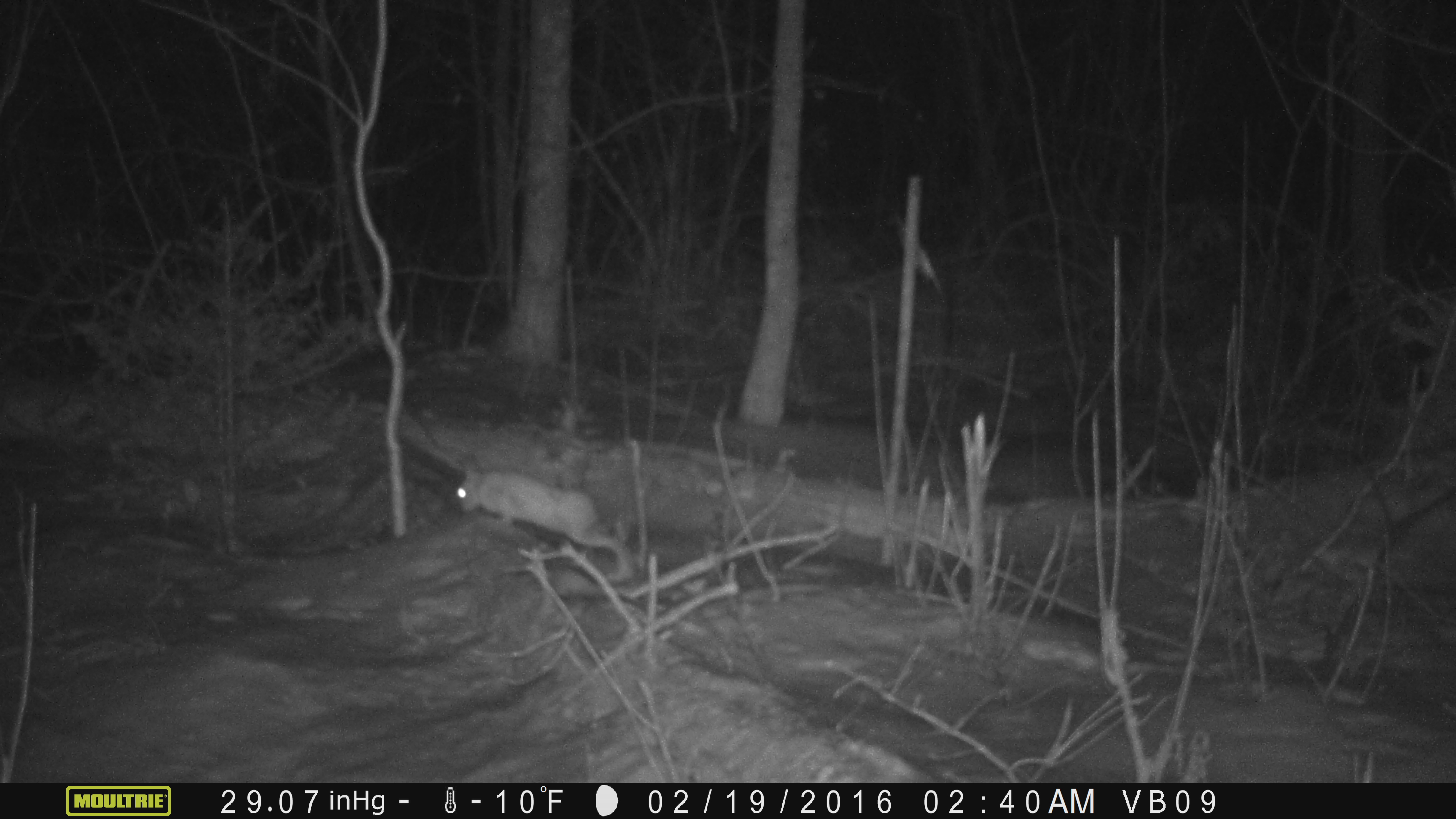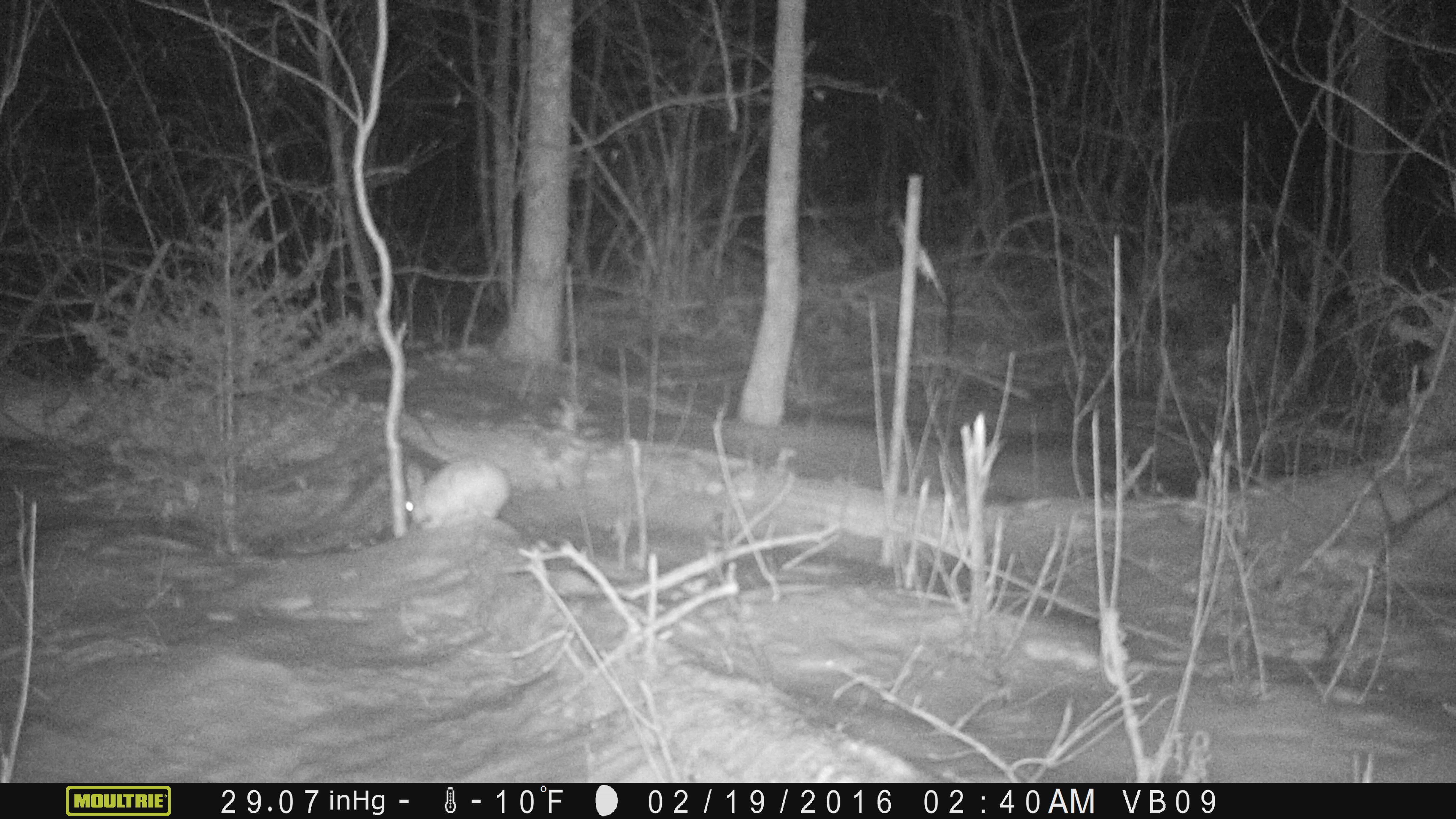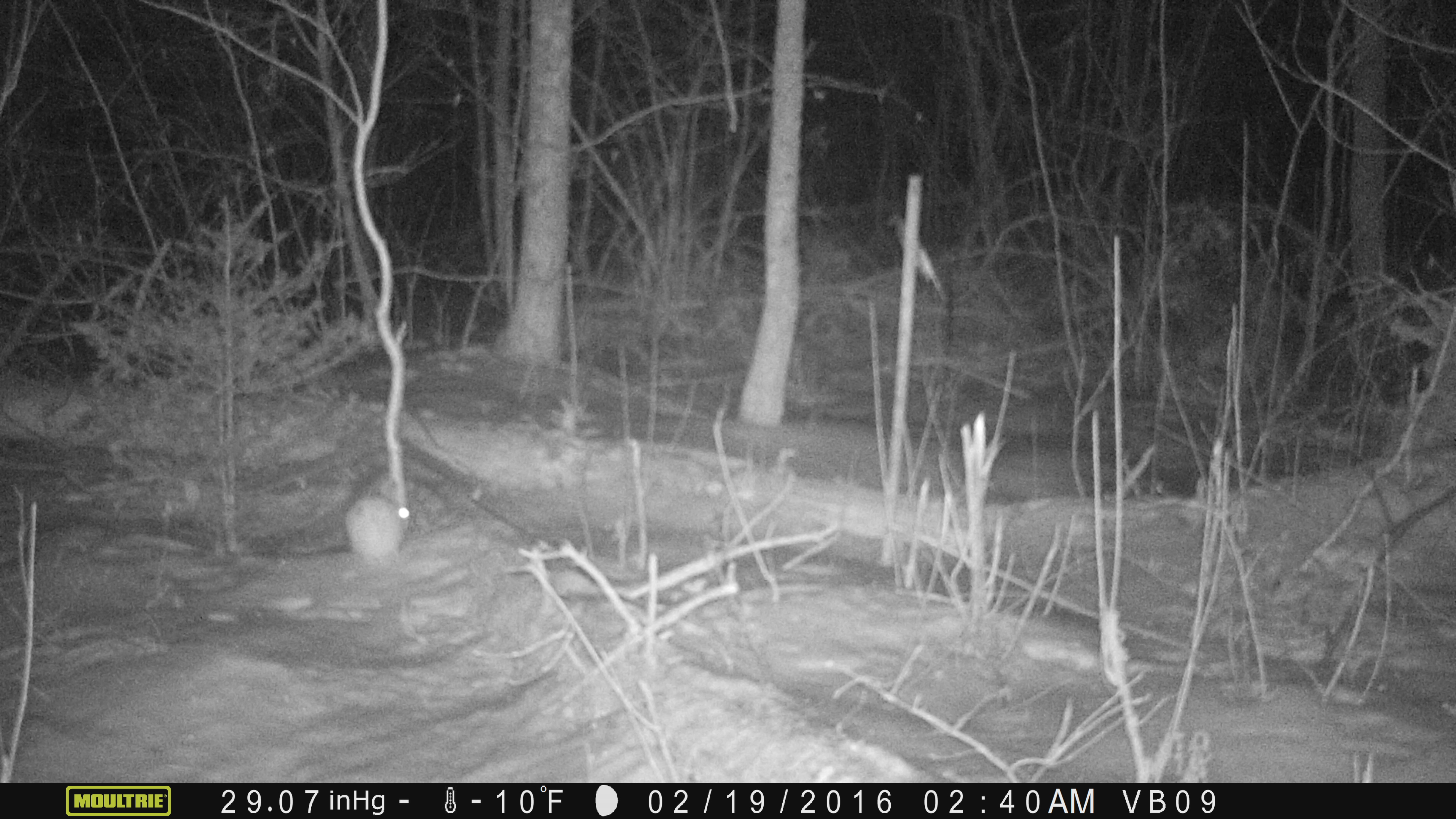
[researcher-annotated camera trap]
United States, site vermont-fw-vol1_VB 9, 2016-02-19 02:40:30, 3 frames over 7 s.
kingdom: Animalia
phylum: Chordata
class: Mammalia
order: Lagomorpha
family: Leporidae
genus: Lepus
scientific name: Lepus americanus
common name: snowshoe hare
Snowshoe hare (Lepus americanus).